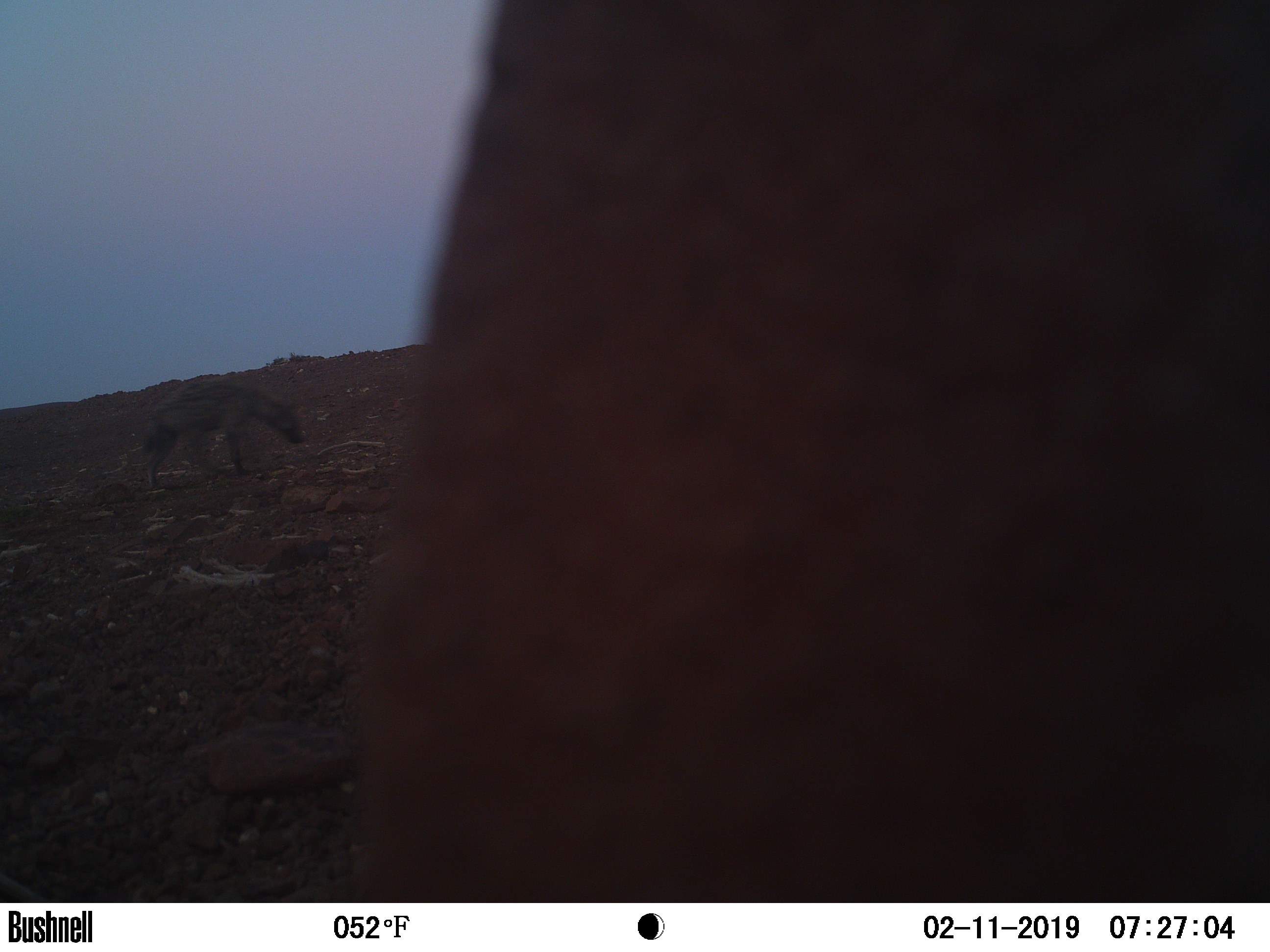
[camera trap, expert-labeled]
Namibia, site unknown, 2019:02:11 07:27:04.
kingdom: Animalia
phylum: Chordata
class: Mammalia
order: Carnivora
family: Hyaenidae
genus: Crocuta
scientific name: Crocuta crocuta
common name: spotted hyena